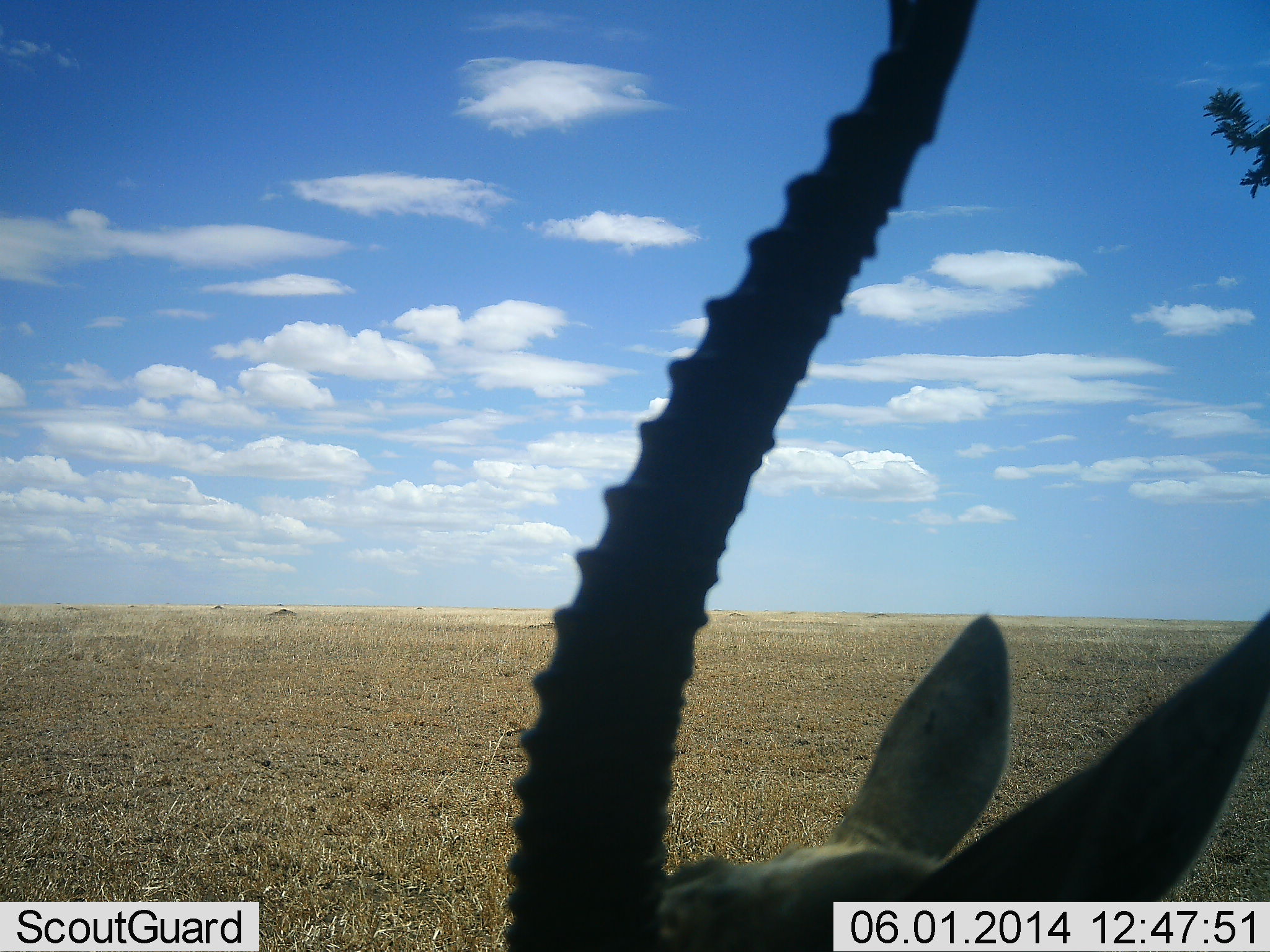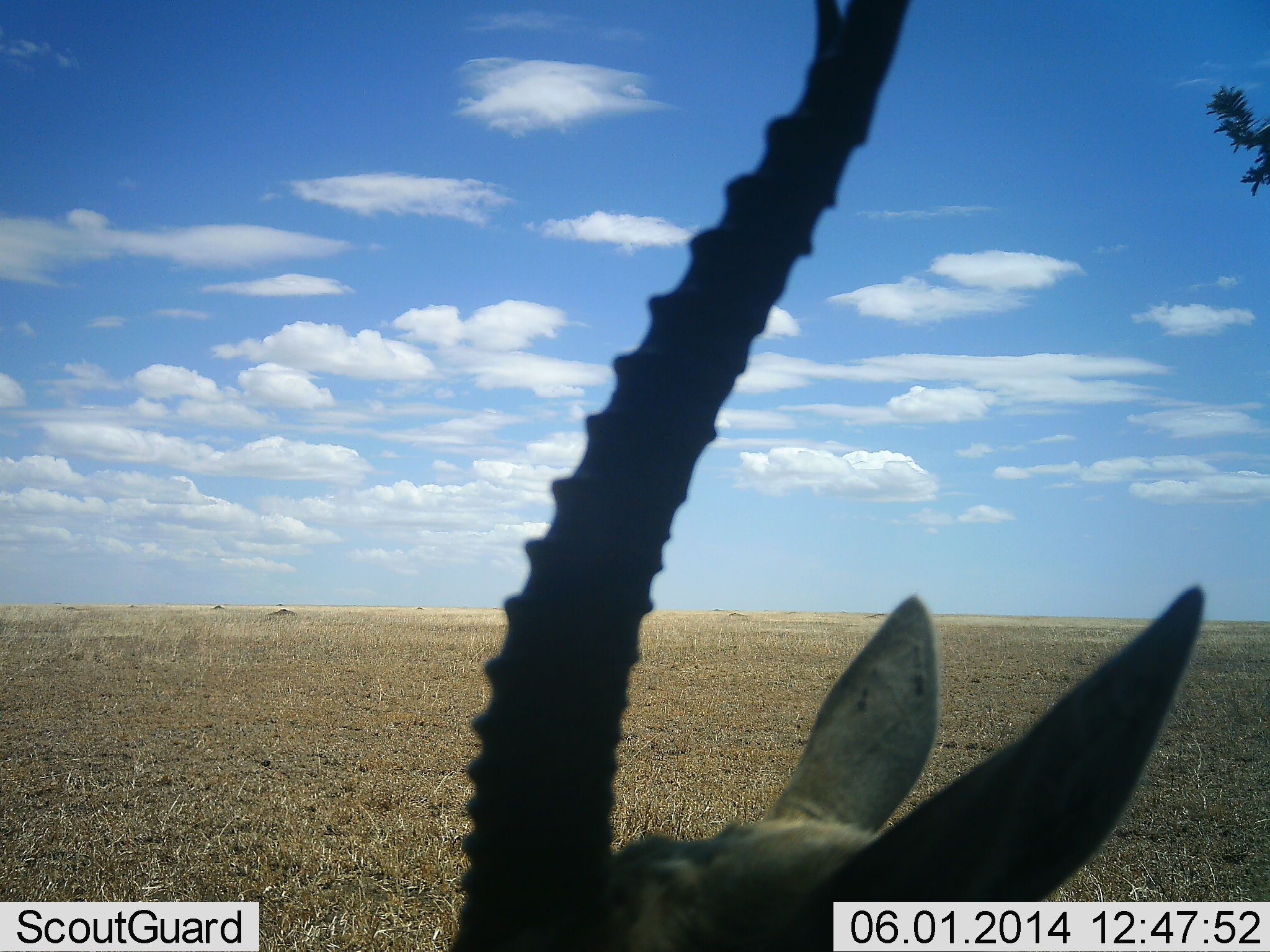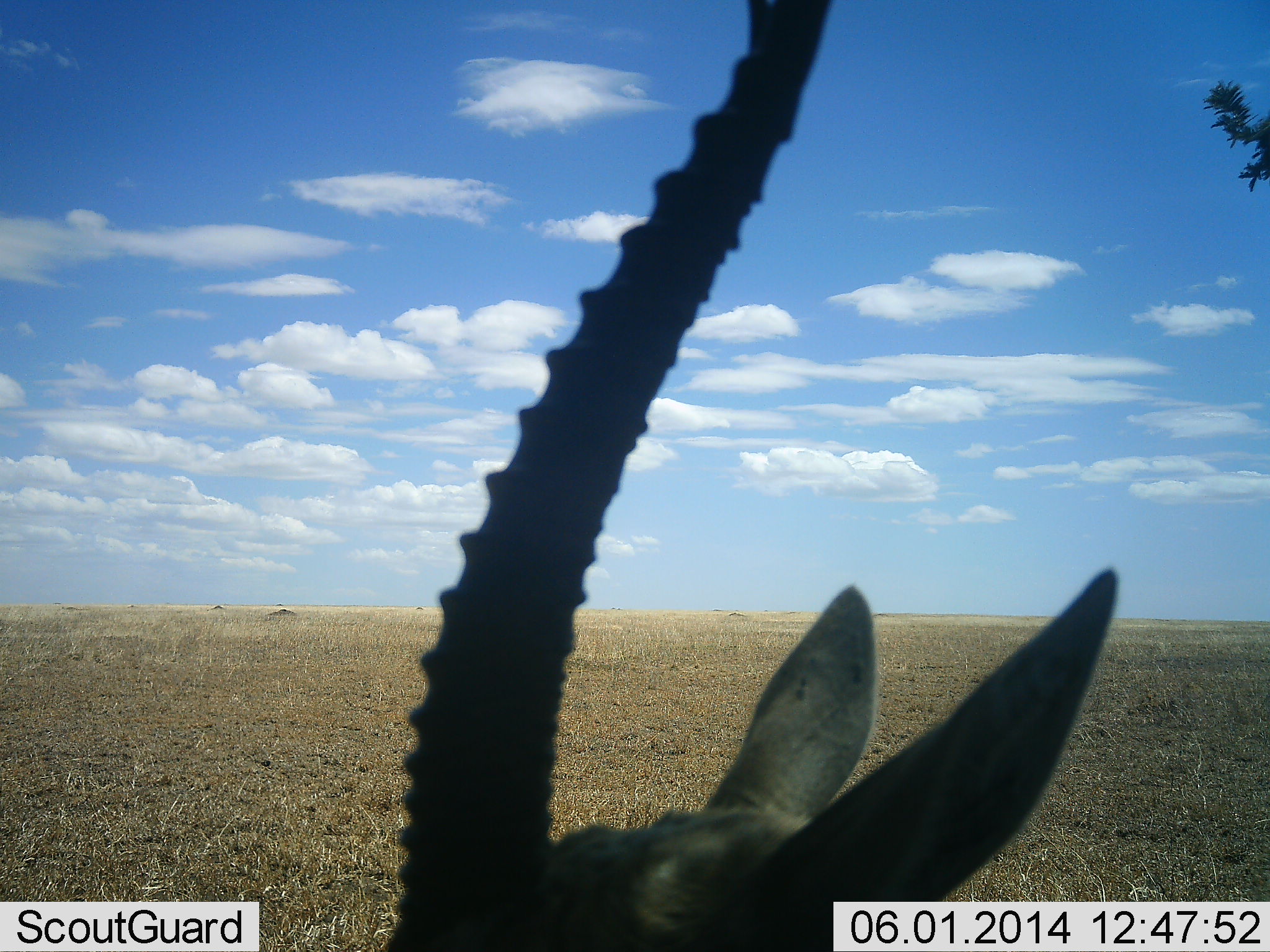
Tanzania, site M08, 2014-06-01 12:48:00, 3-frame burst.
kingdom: Animalia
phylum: Chordata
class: Mammalia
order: Artiodactyla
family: Bovidae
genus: Eudorcas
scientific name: Eudorcas thomsonii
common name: thomson's gazelle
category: gazellethomsons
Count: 1.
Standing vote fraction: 90%.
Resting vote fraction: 0%.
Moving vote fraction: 10%.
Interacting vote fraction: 0%.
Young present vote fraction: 0%.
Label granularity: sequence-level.